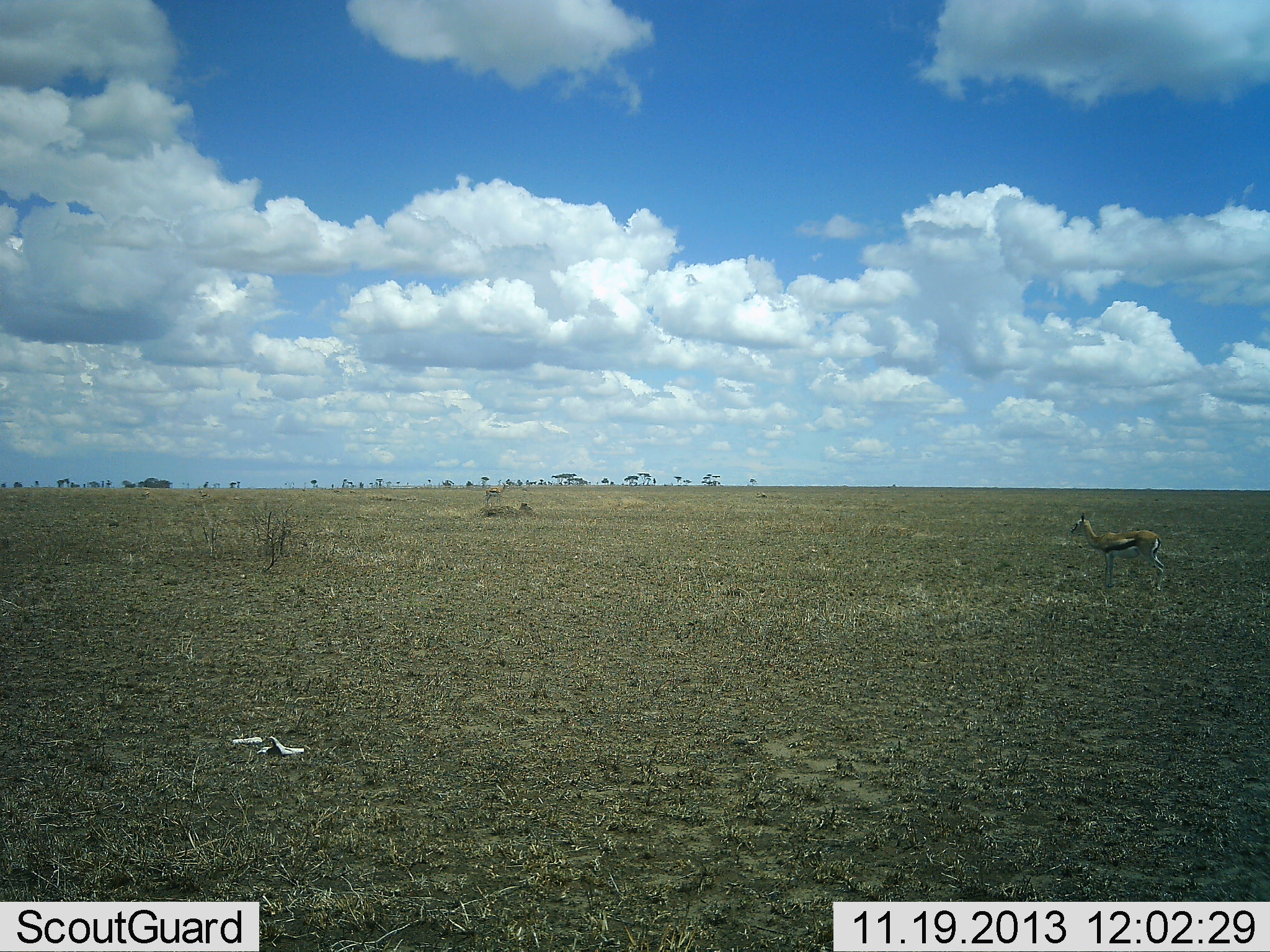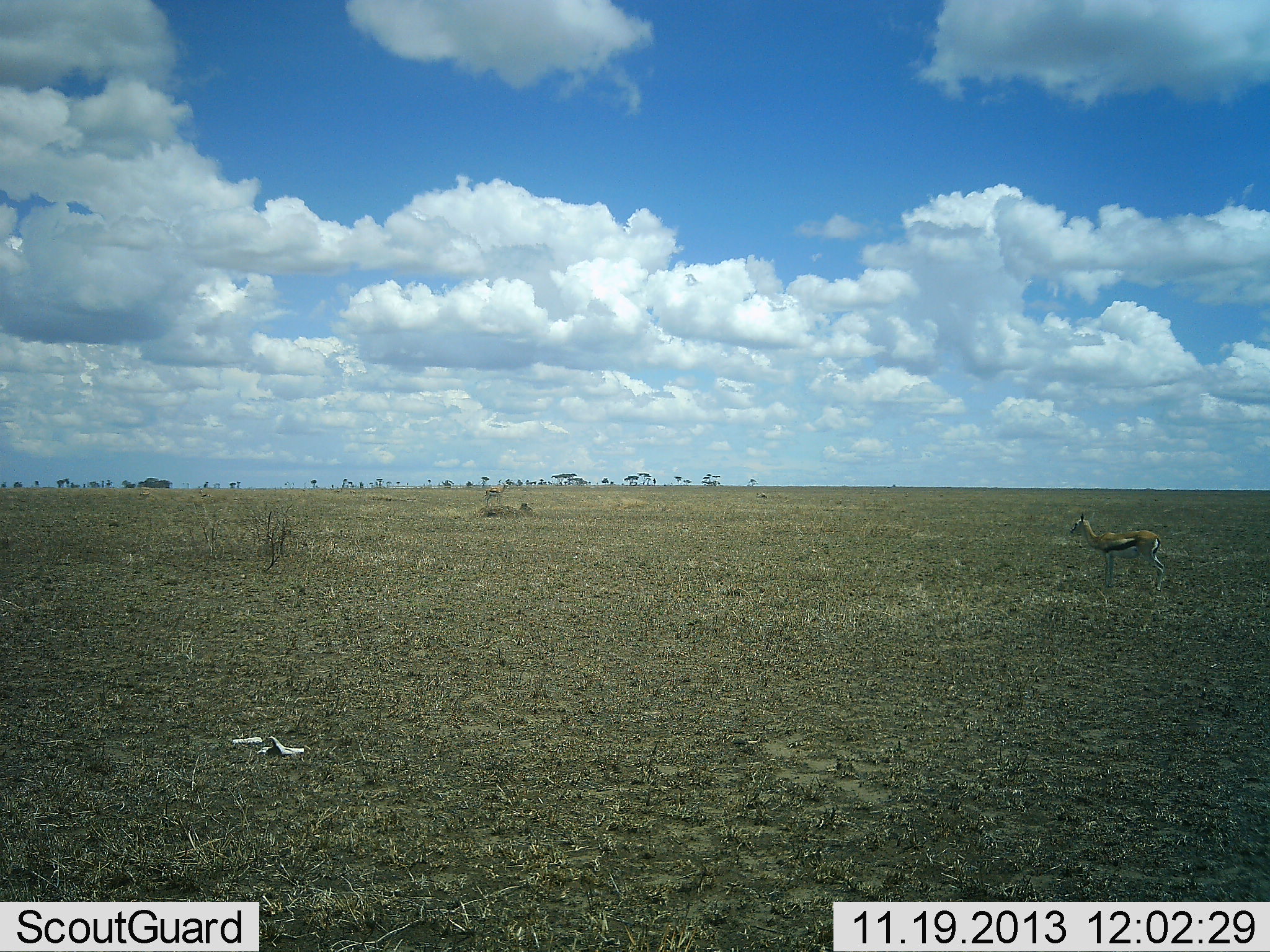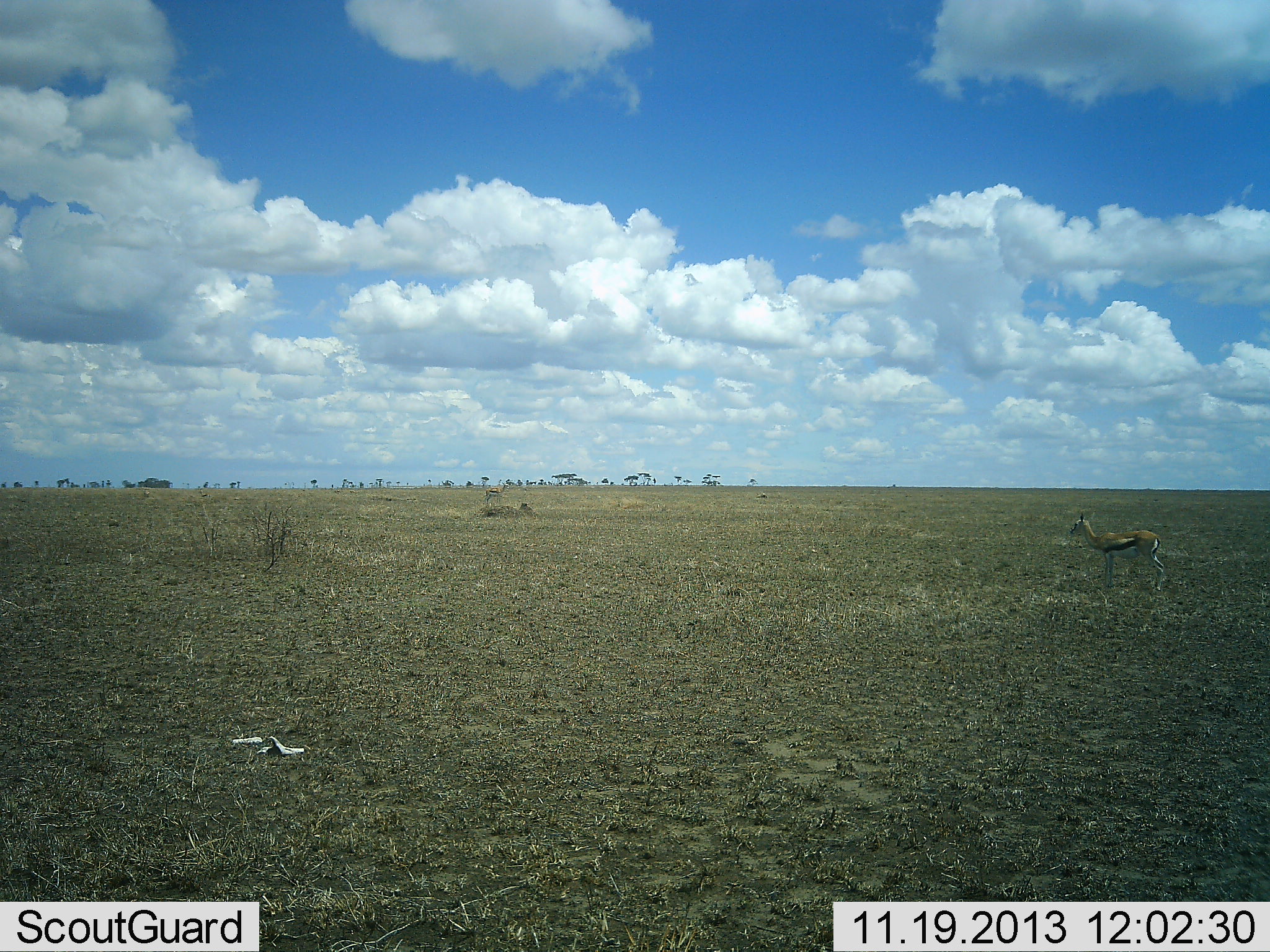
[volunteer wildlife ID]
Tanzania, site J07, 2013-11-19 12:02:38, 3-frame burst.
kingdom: Animalia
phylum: Chordata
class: Mammalia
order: Artiodactyla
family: Bovidae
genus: Eudorcas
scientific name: Eudorcas thomsonii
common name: thomson's gazelle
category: gazellethomsons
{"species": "gazellethomsons (thomson's gazelle) (Eudorcas thomsonii)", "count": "1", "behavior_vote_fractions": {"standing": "100%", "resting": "0%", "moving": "0%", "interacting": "0%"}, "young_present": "10%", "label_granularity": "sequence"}